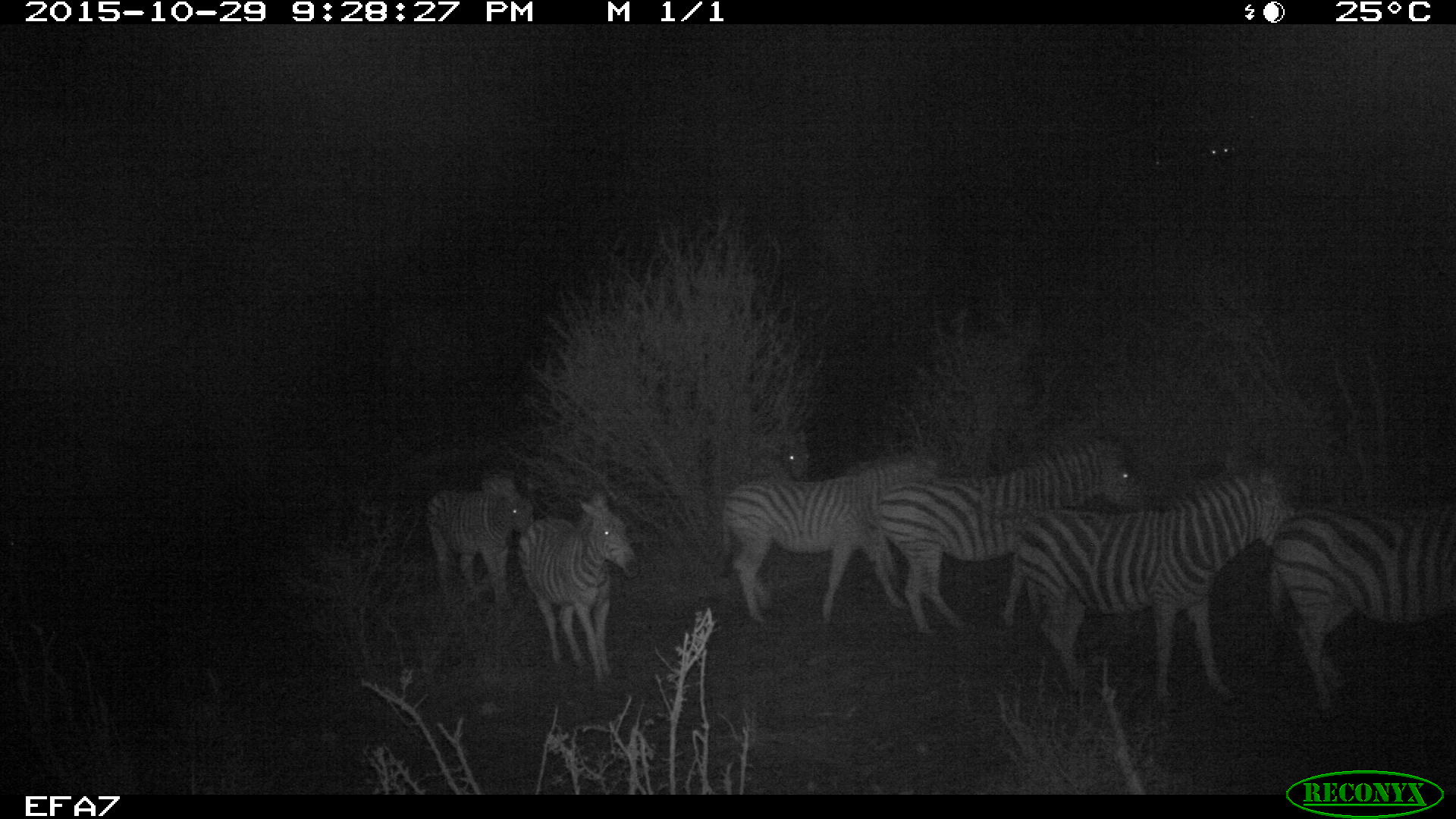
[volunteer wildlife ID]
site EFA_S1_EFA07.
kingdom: Animalia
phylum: Chordata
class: Mammalia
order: Perissodactyla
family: Equidae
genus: Equus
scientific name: Equus quagga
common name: plains zebra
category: zebraplains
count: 7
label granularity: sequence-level